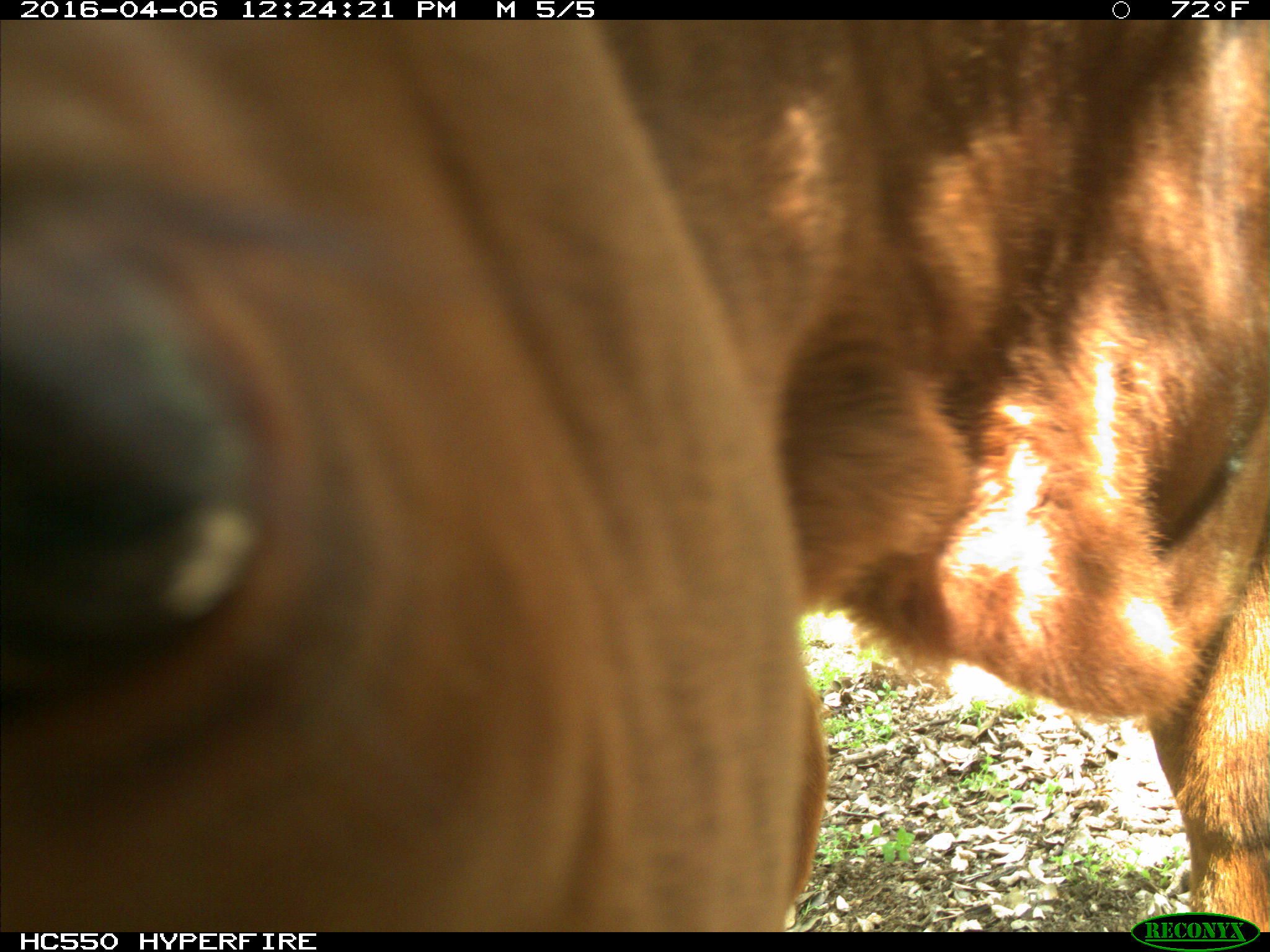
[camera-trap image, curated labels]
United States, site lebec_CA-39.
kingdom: Animalia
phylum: Chordata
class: Mammalia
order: Artiodactyla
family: Bovidae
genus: Bos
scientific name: Bos taurus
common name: domestic cow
Bos taurus (domestic cow).